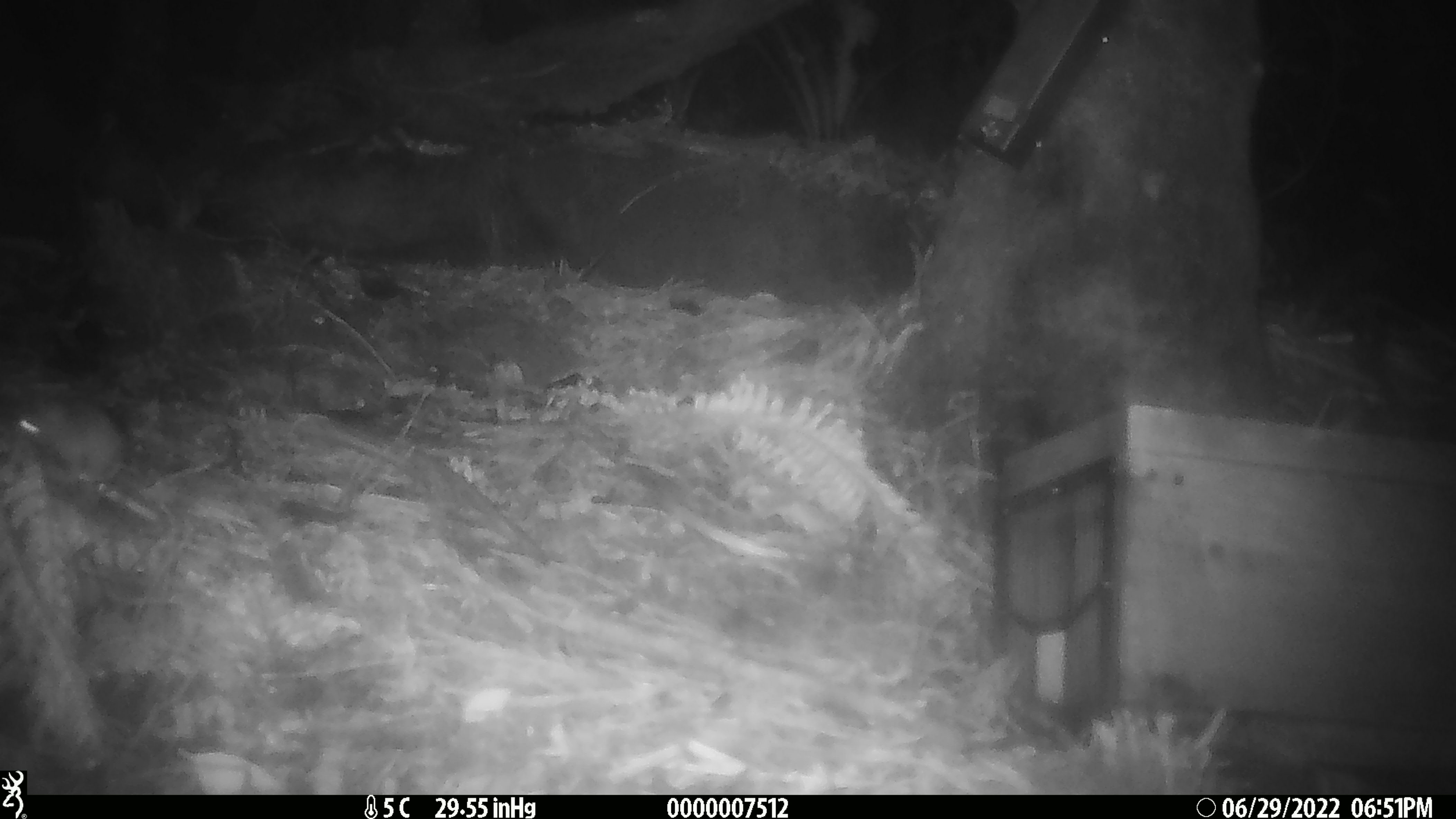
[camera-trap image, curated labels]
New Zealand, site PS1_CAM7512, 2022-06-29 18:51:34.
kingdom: Animalia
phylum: Chordata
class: Mammalia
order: Rodentia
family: Muridae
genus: Mus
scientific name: Mus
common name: mouse